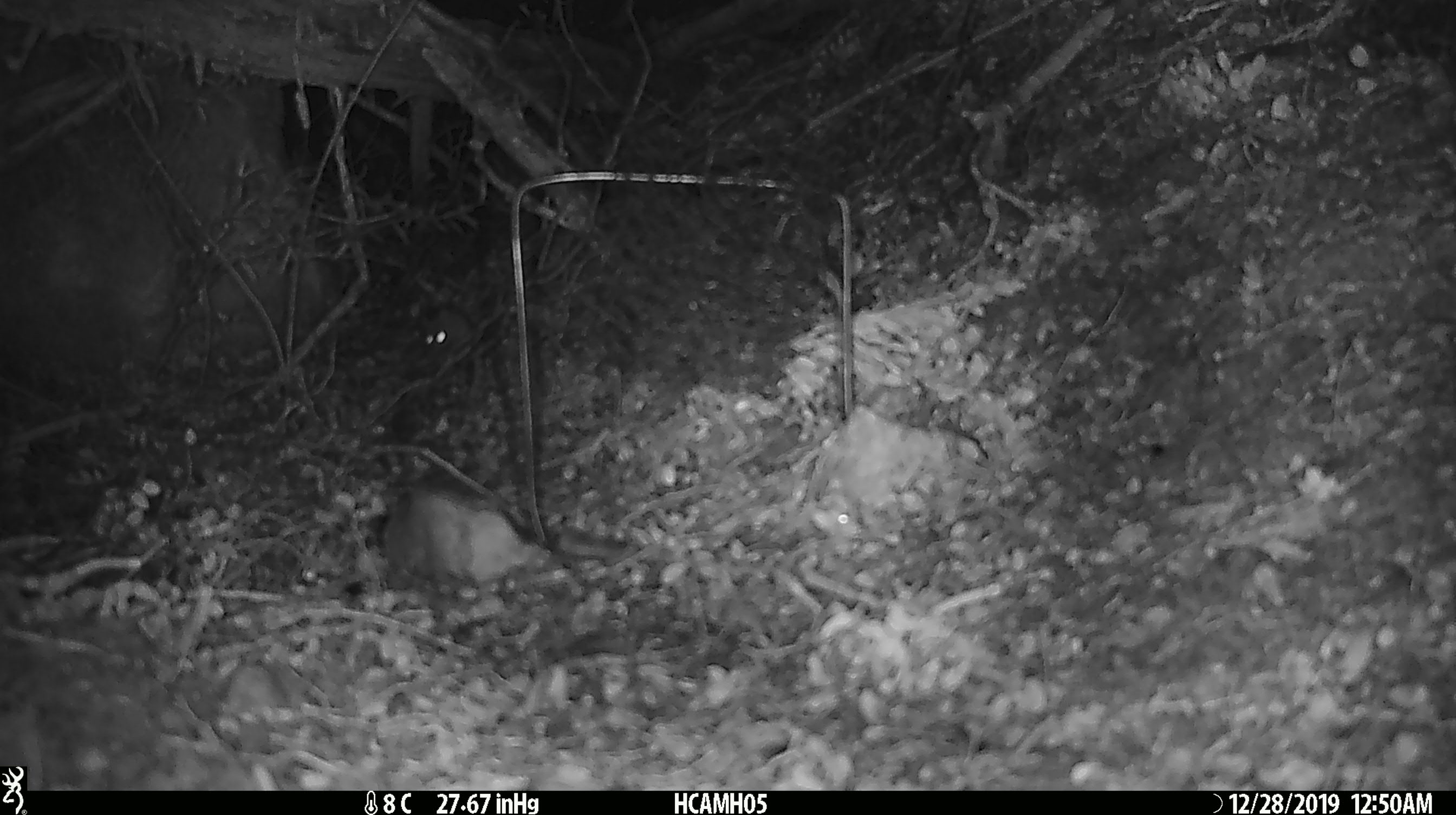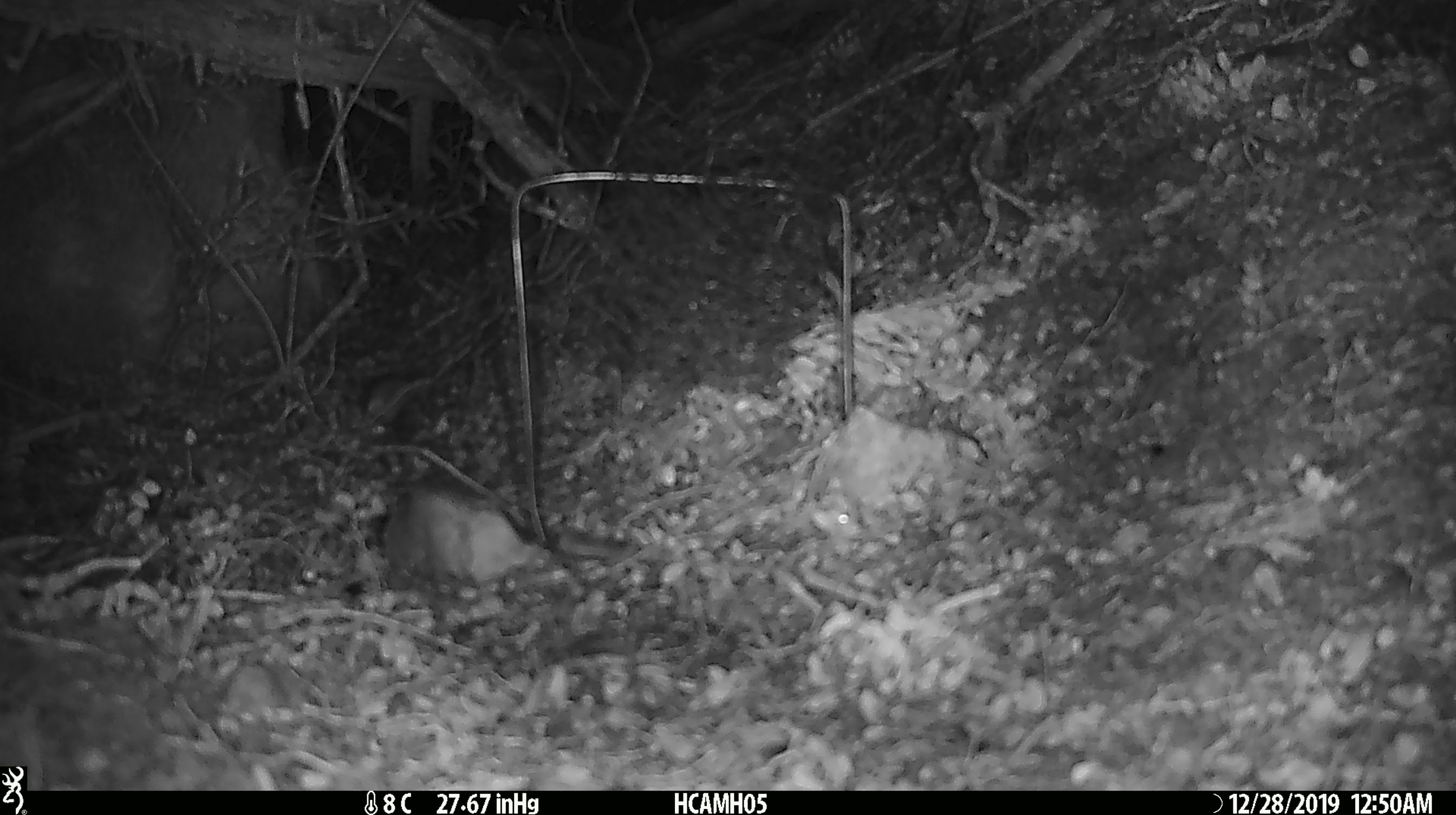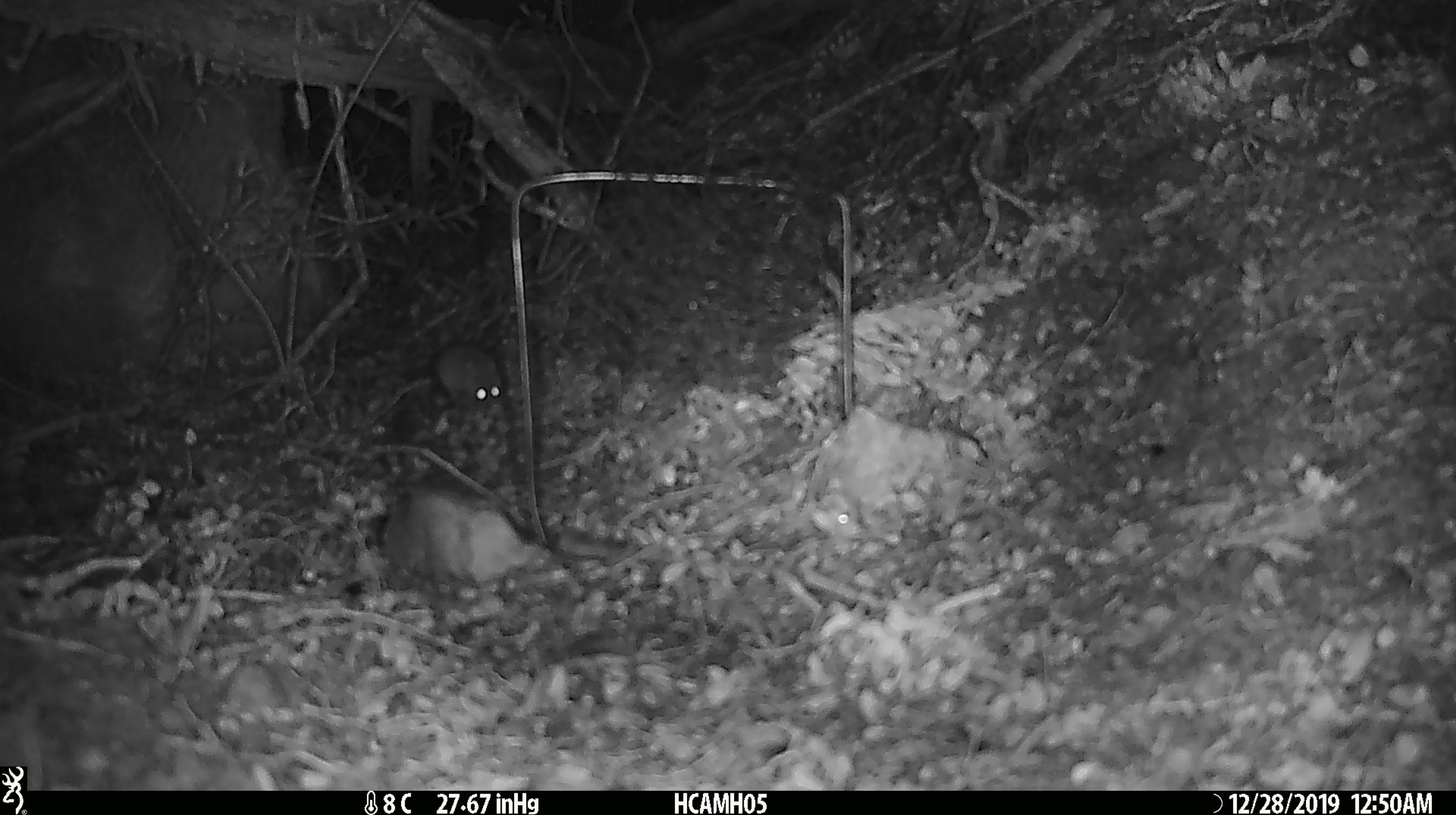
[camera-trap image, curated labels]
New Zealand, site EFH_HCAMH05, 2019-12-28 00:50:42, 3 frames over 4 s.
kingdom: Animalia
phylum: Chordata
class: Mammalia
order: Rodentia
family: Muridae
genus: Mus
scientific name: Mus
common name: mouse